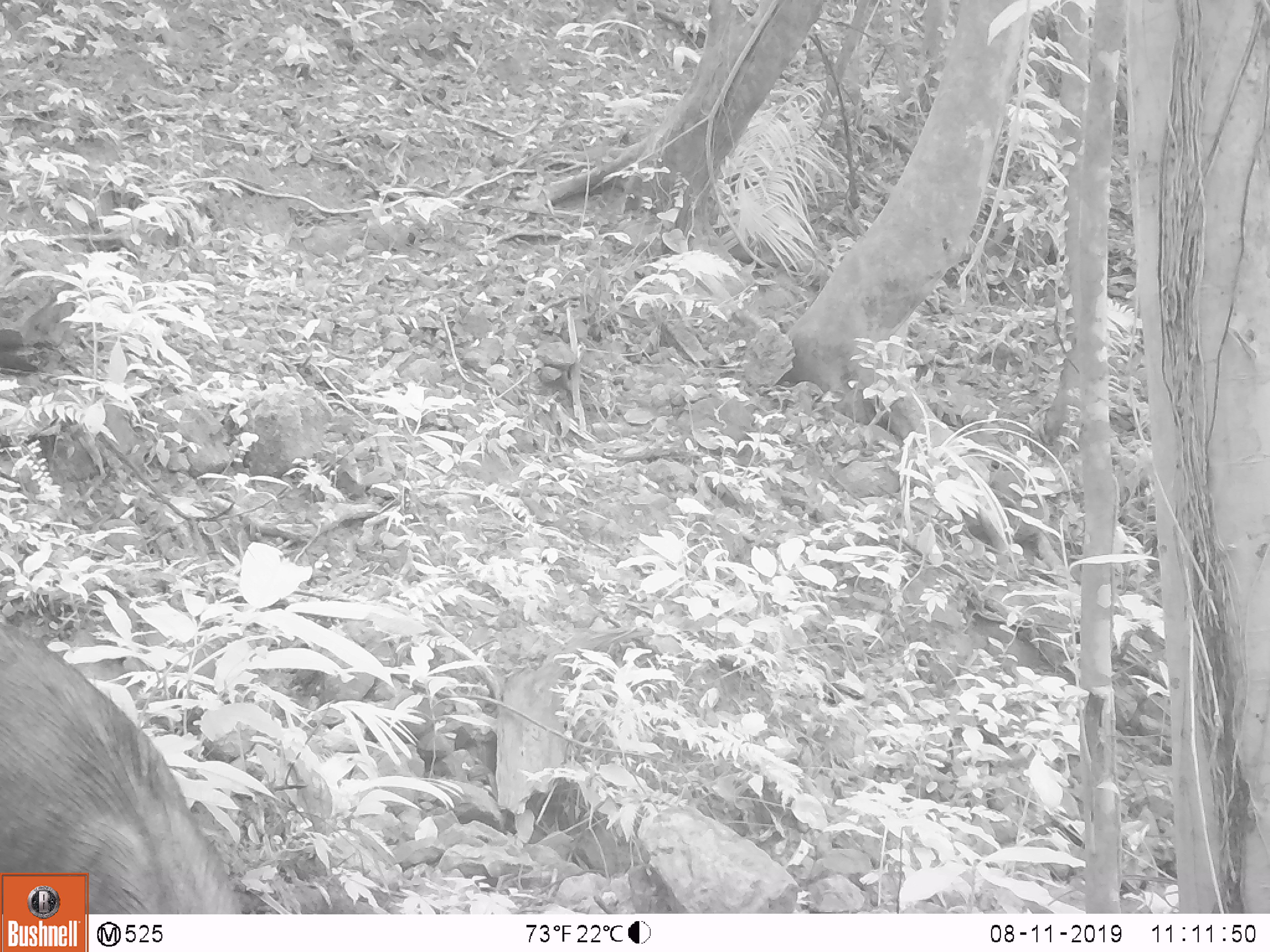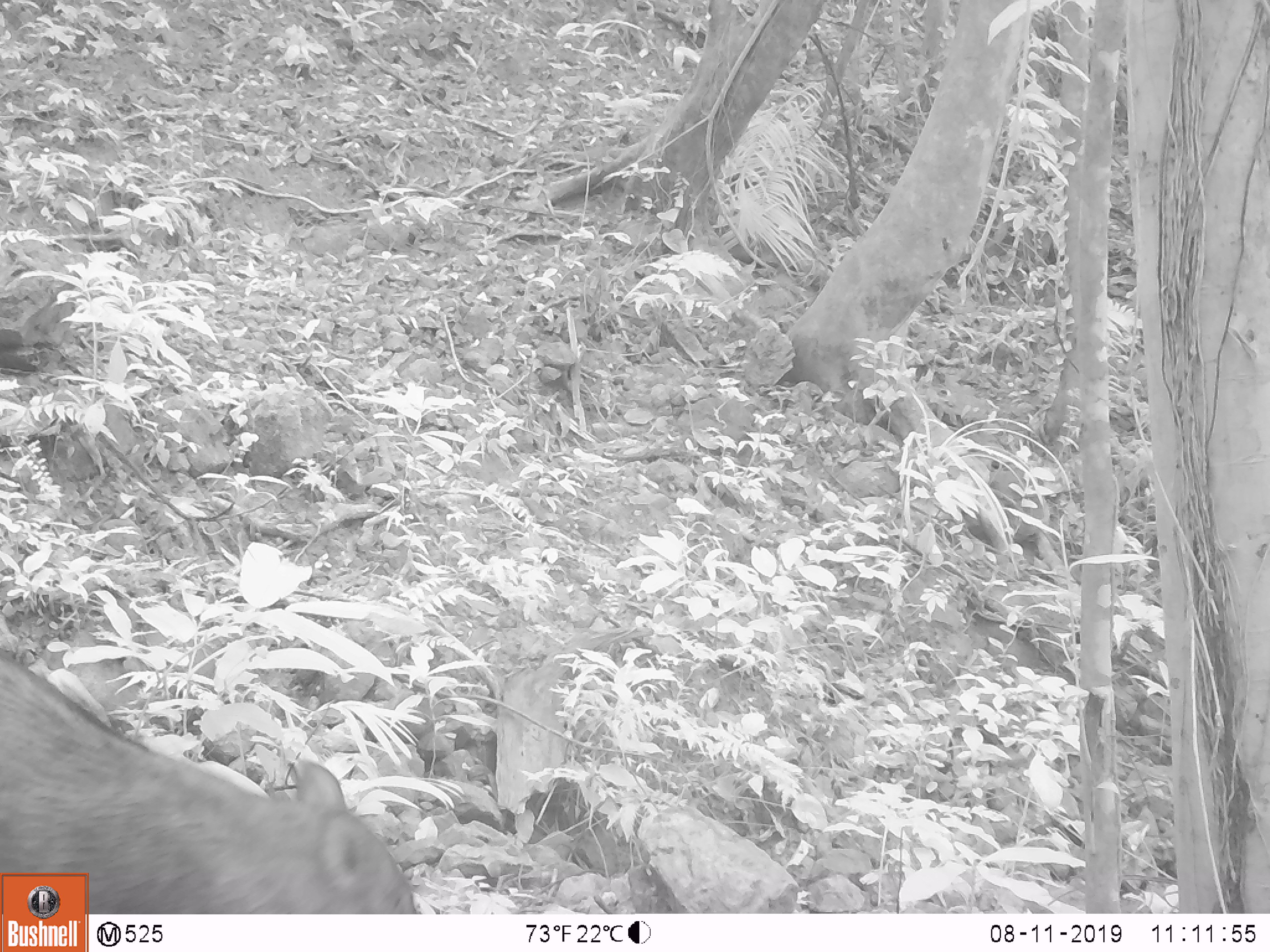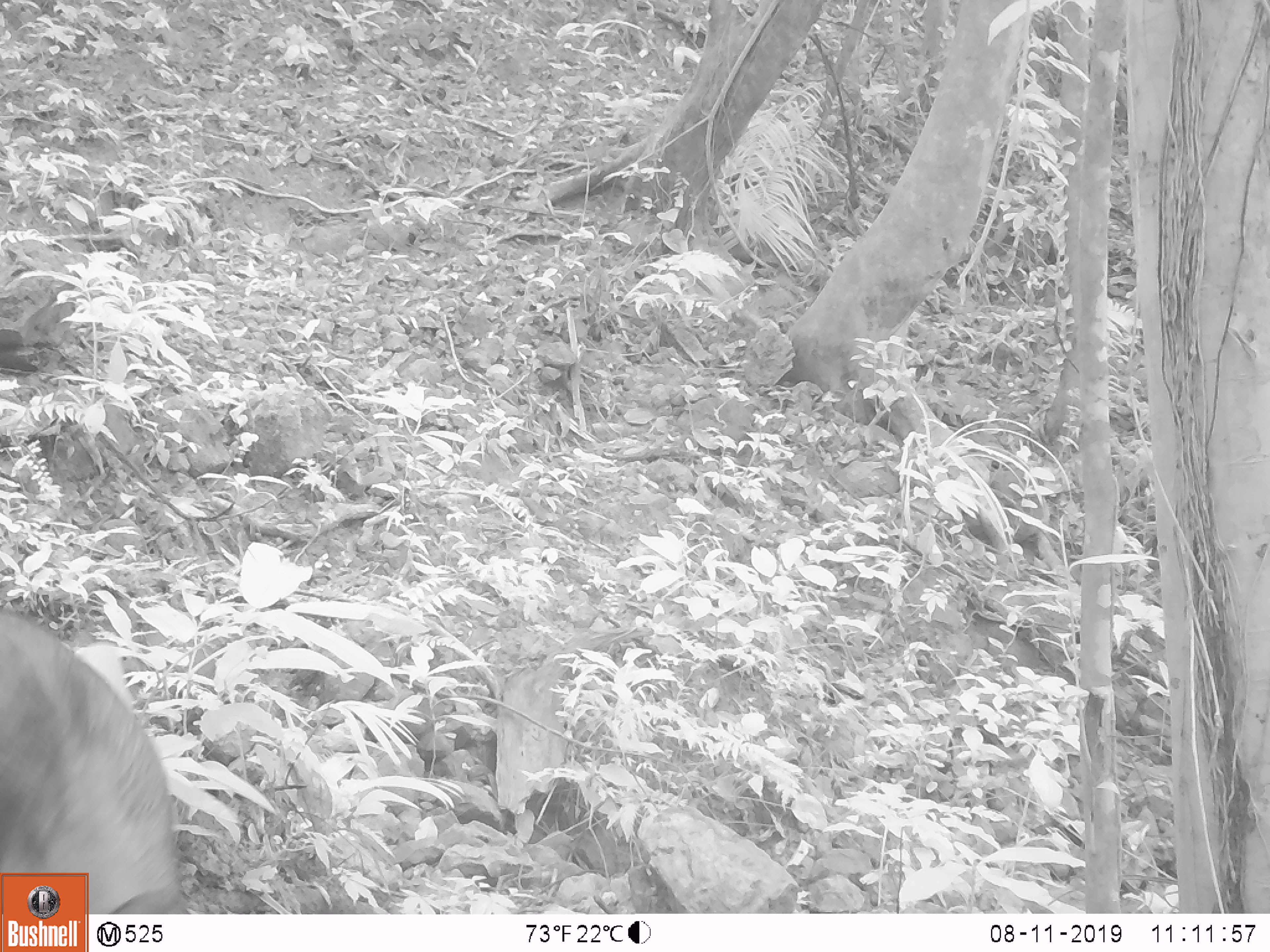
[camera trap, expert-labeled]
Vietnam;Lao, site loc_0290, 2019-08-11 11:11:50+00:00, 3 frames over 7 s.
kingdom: Animalia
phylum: Chordata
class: Mammalia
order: Artiodactyla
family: Suidae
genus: Sus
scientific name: Sus scrofa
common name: eurasian wild pig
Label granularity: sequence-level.